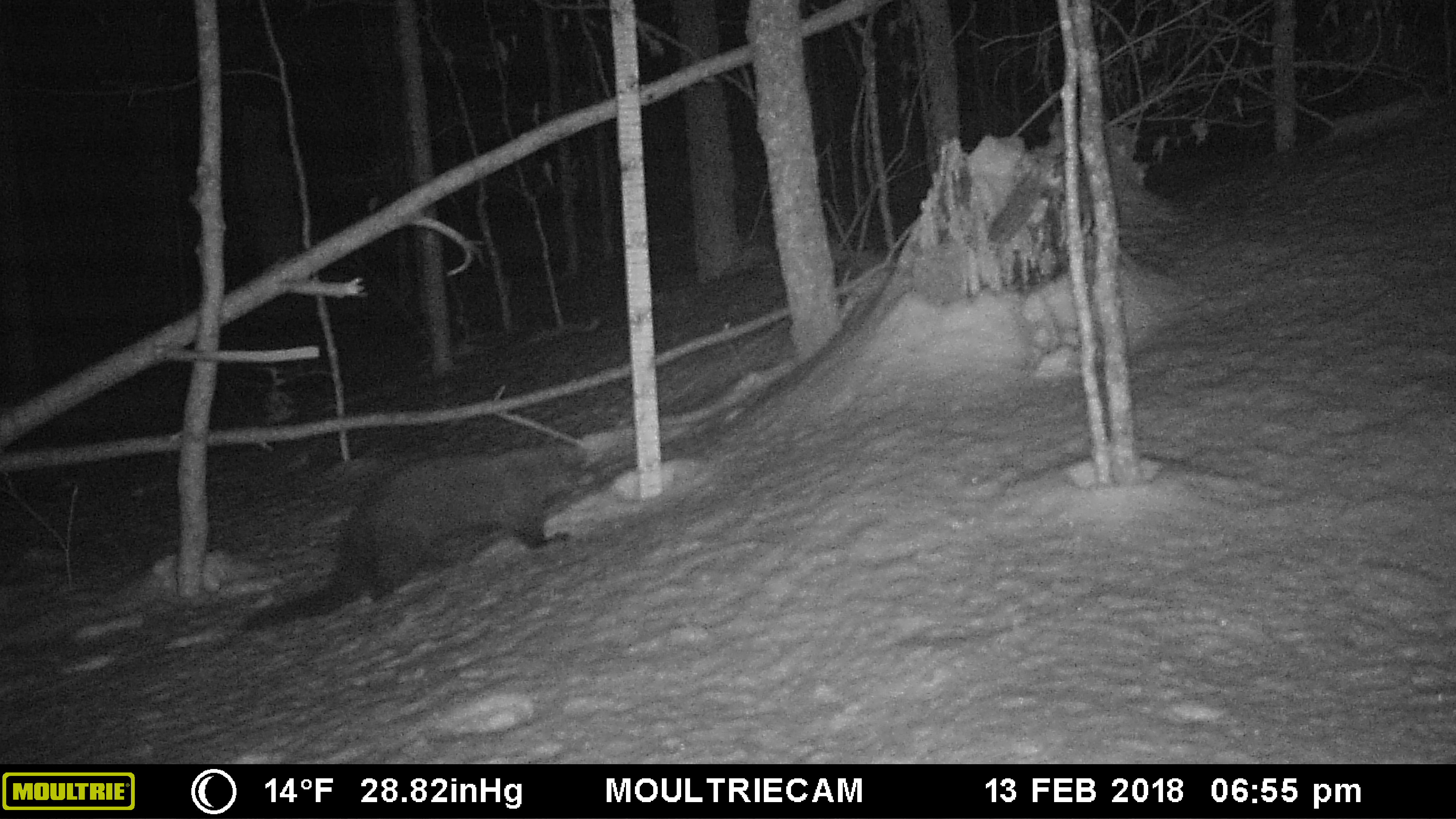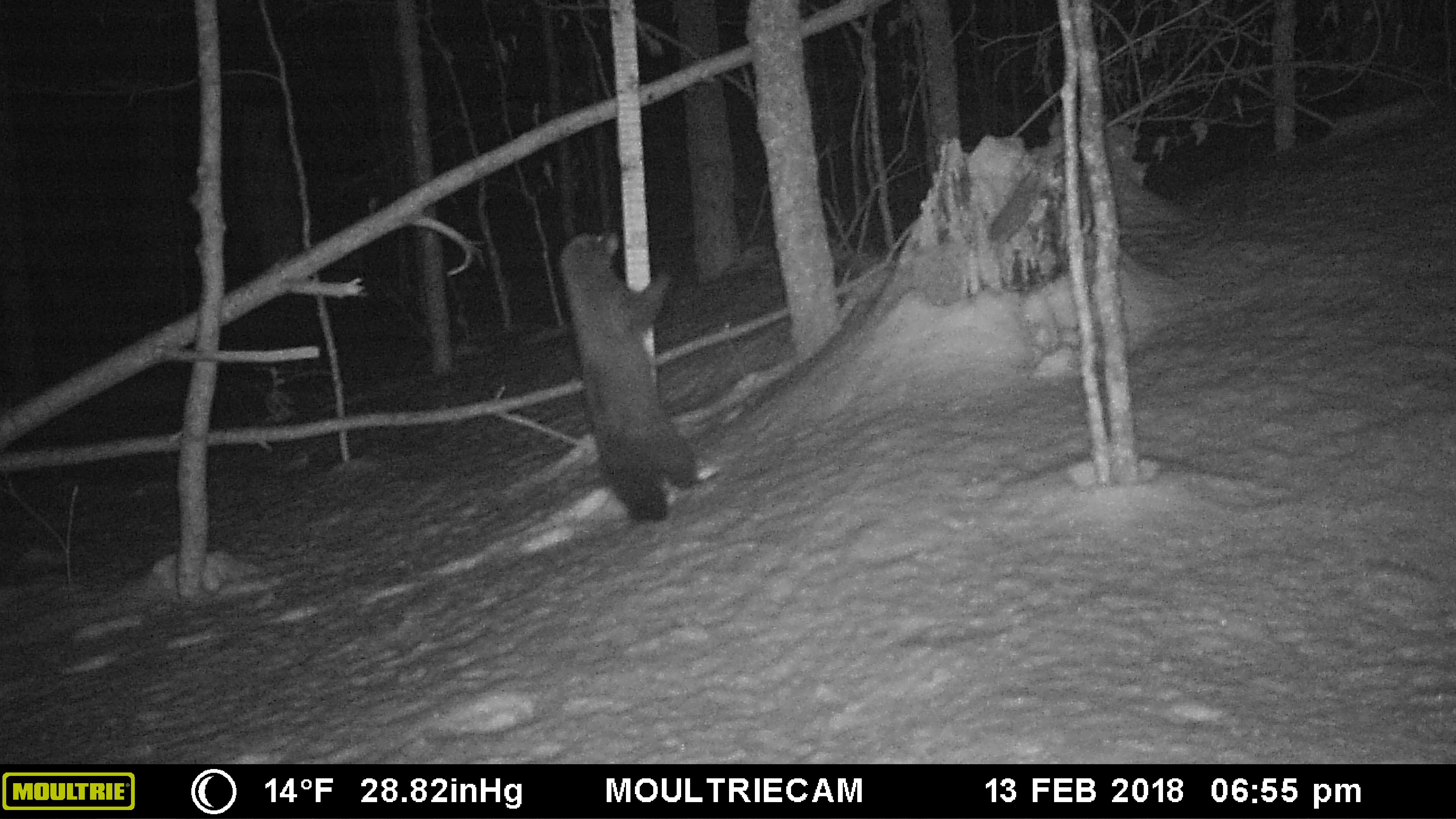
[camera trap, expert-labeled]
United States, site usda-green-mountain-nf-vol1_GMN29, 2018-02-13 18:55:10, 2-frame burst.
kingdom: Animalia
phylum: Chordata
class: Mammalia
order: Carnivora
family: Mustelidae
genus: Pekania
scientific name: Pekania pennanti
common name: fisher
Fisher (Pekania pennanti).